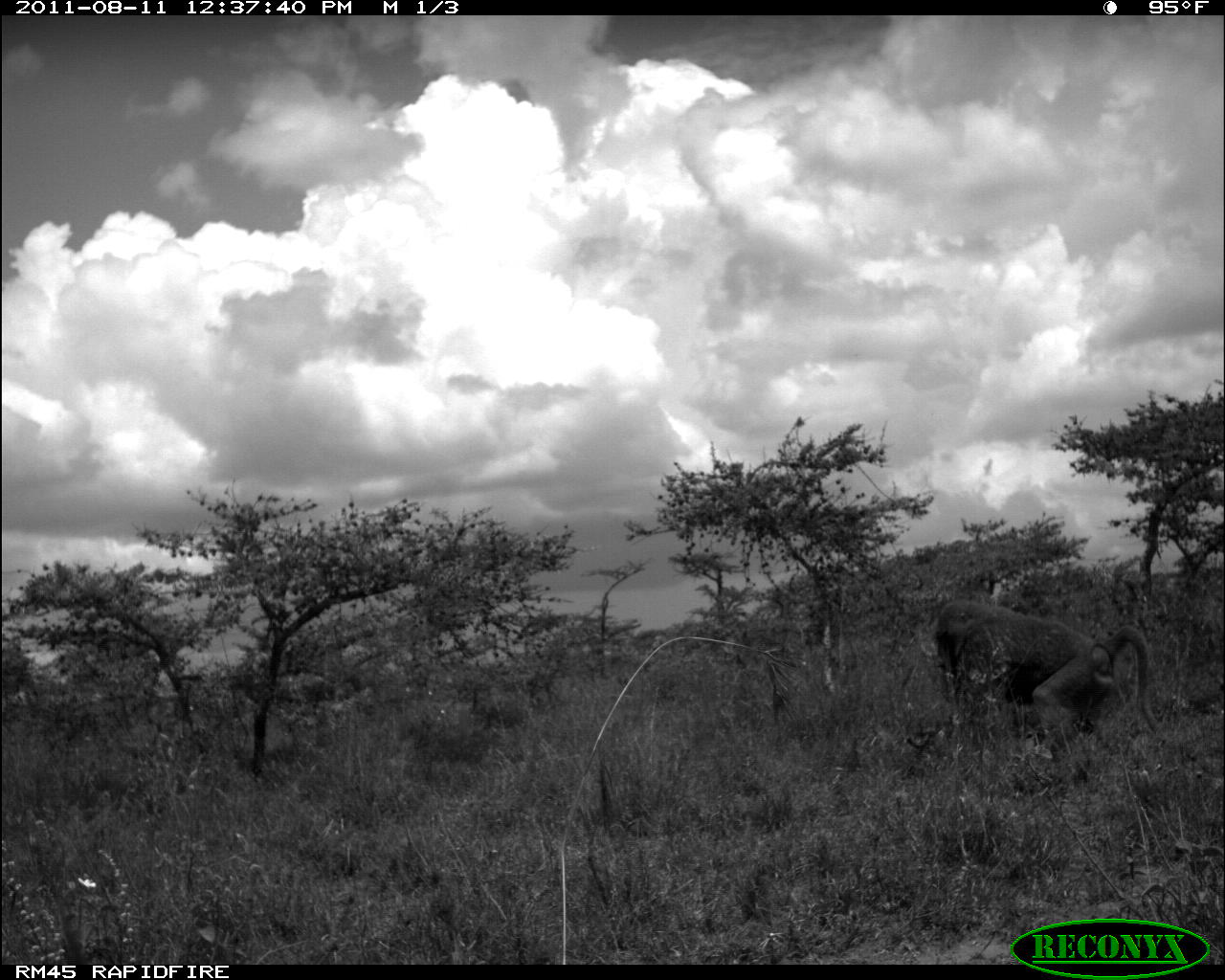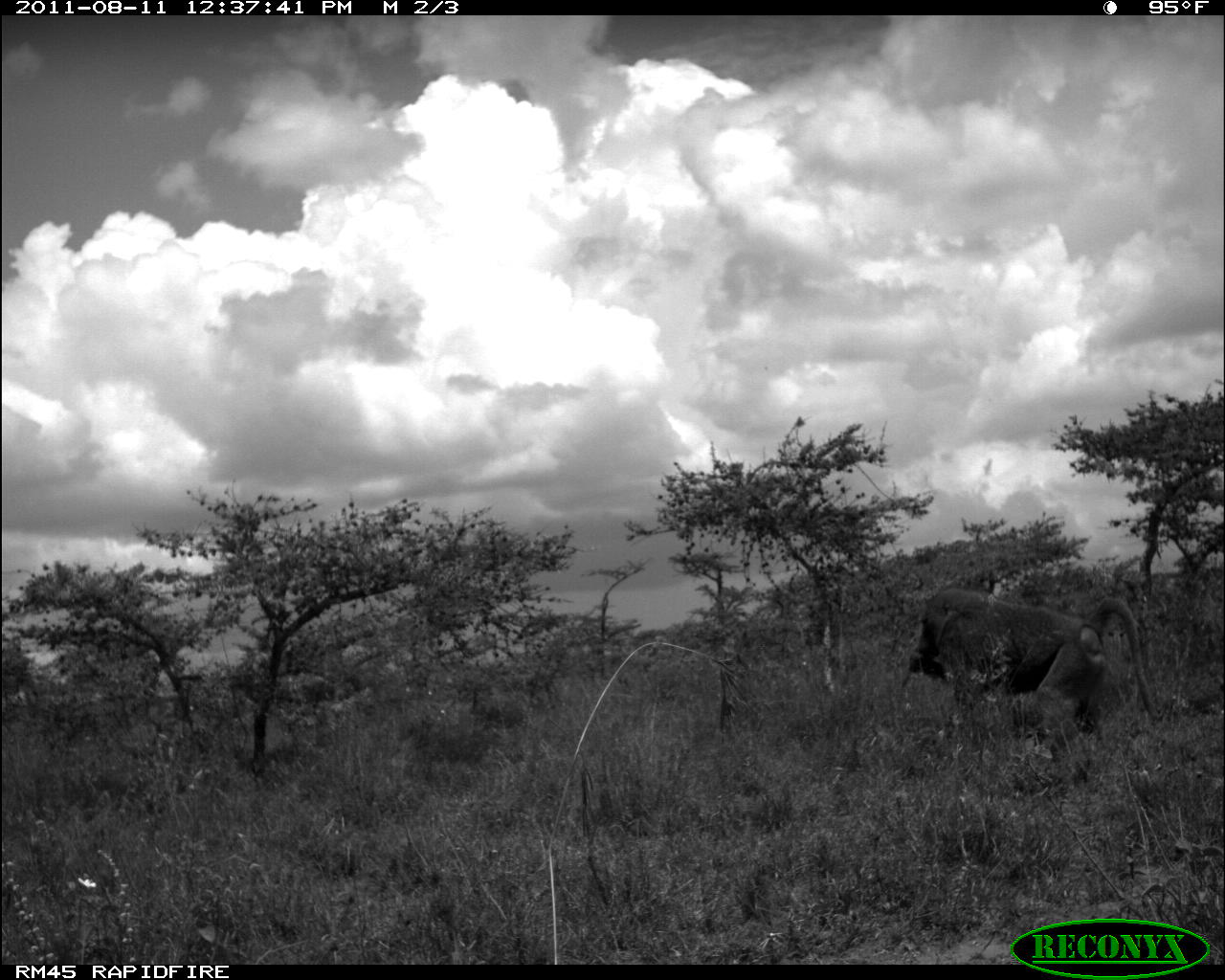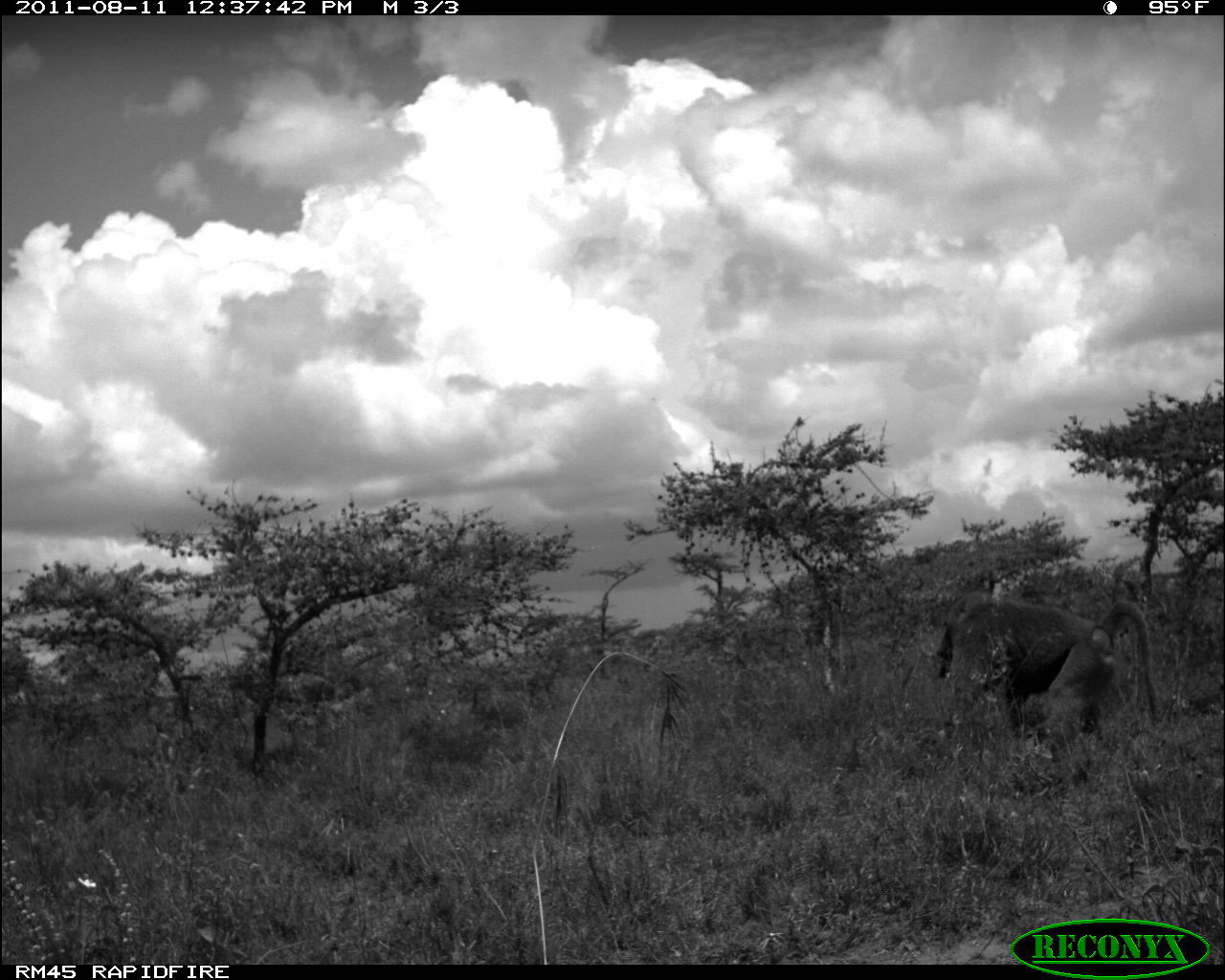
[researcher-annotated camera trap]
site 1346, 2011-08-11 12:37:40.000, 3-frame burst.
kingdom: Animalia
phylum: Chordata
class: Mammalia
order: Primates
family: Cercopithecidae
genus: Papio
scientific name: Papio anubis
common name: olive baboon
Papio anubis (olive baboon), count 1.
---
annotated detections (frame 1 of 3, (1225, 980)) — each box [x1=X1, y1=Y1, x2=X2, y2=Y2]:
papio anubis: [x1=933, y1=597, x2=1164, y2=754]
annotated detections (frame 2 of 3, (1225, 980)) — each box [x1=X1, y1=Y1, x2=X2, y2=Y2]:
papio anubis: [x1=908, y1=589, x2=1160, y2=739]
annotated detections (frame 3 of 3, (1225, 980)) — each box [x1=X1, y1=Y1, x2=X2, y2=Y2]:
papio anubis: [x1=919, y1=589, x2=1159, y2=751]